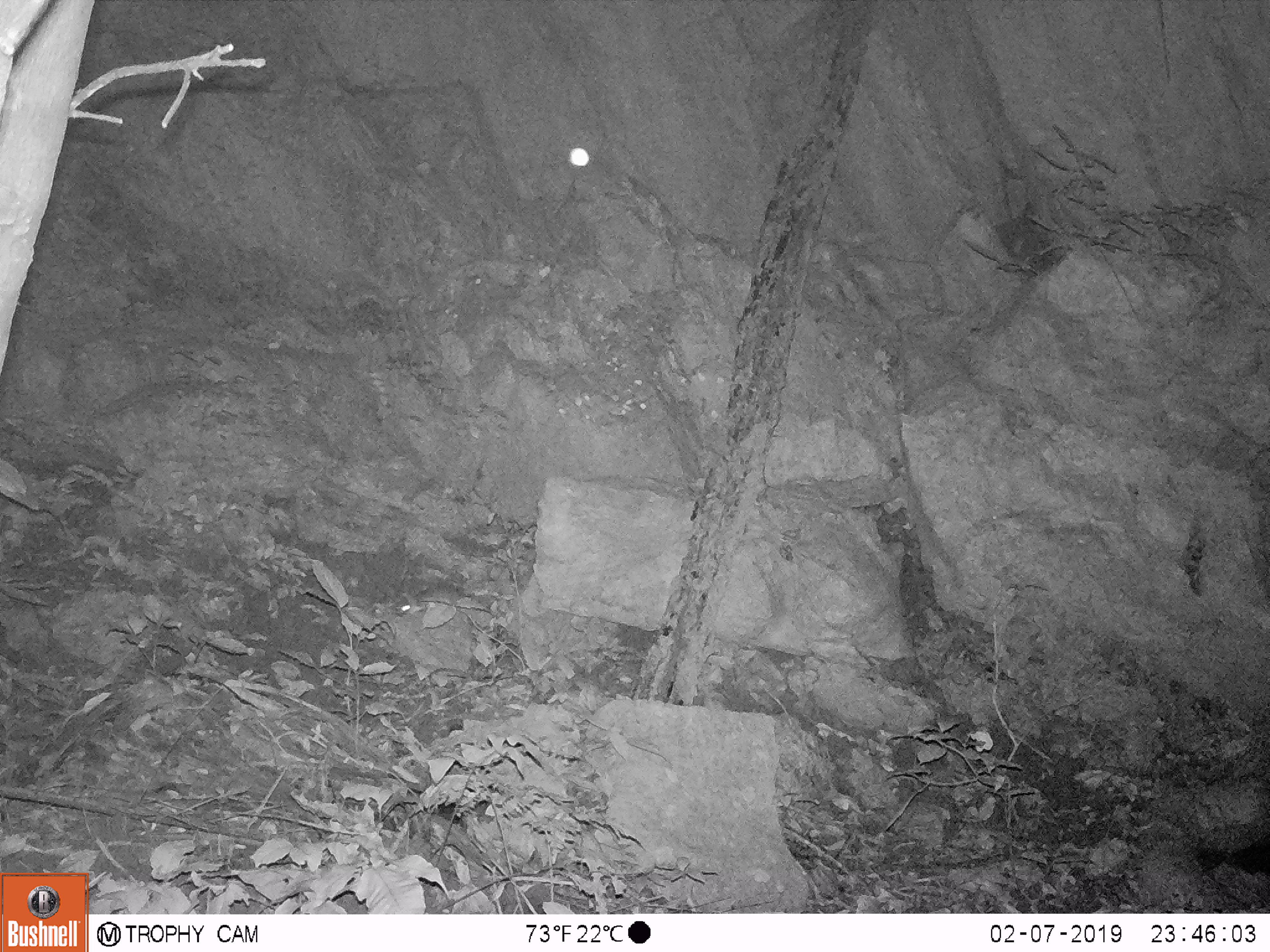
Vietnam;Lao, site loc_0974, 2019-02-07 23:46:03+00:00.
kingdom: Animalia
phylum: Chordata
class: Mammalia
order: Rodentia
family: Muridae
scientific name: Muridae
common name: old-world mice and rats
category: unidentified murid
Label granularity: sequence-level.